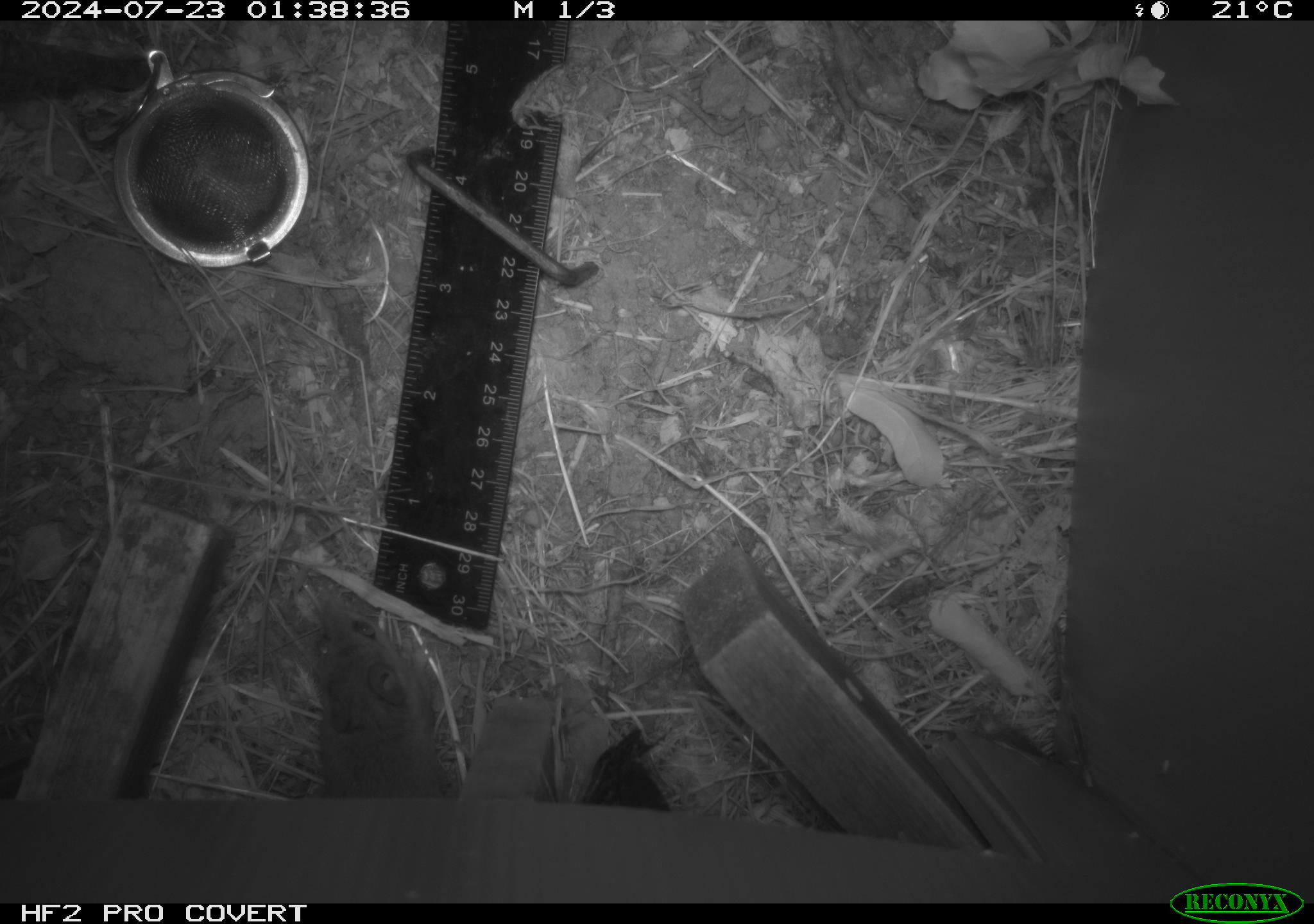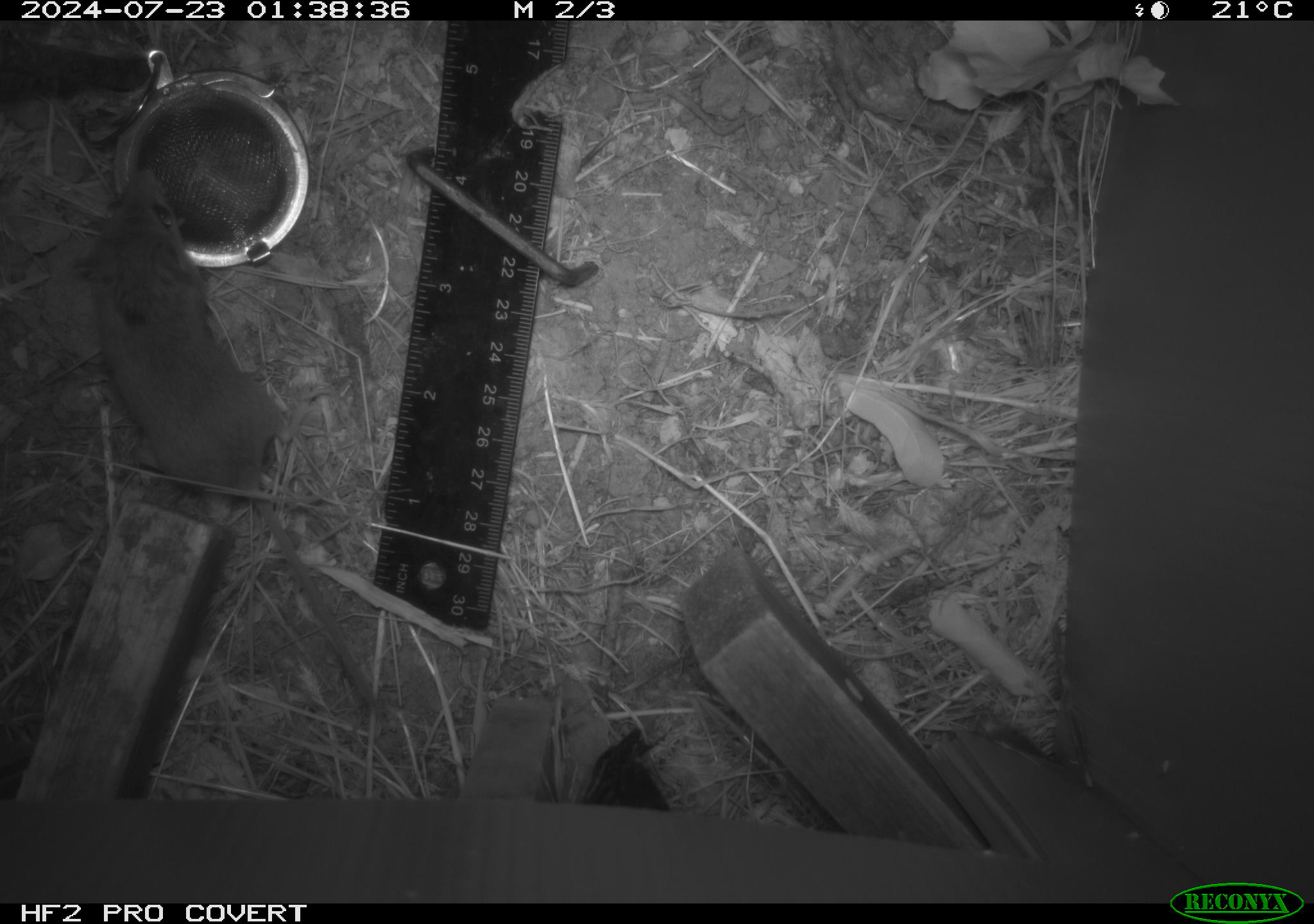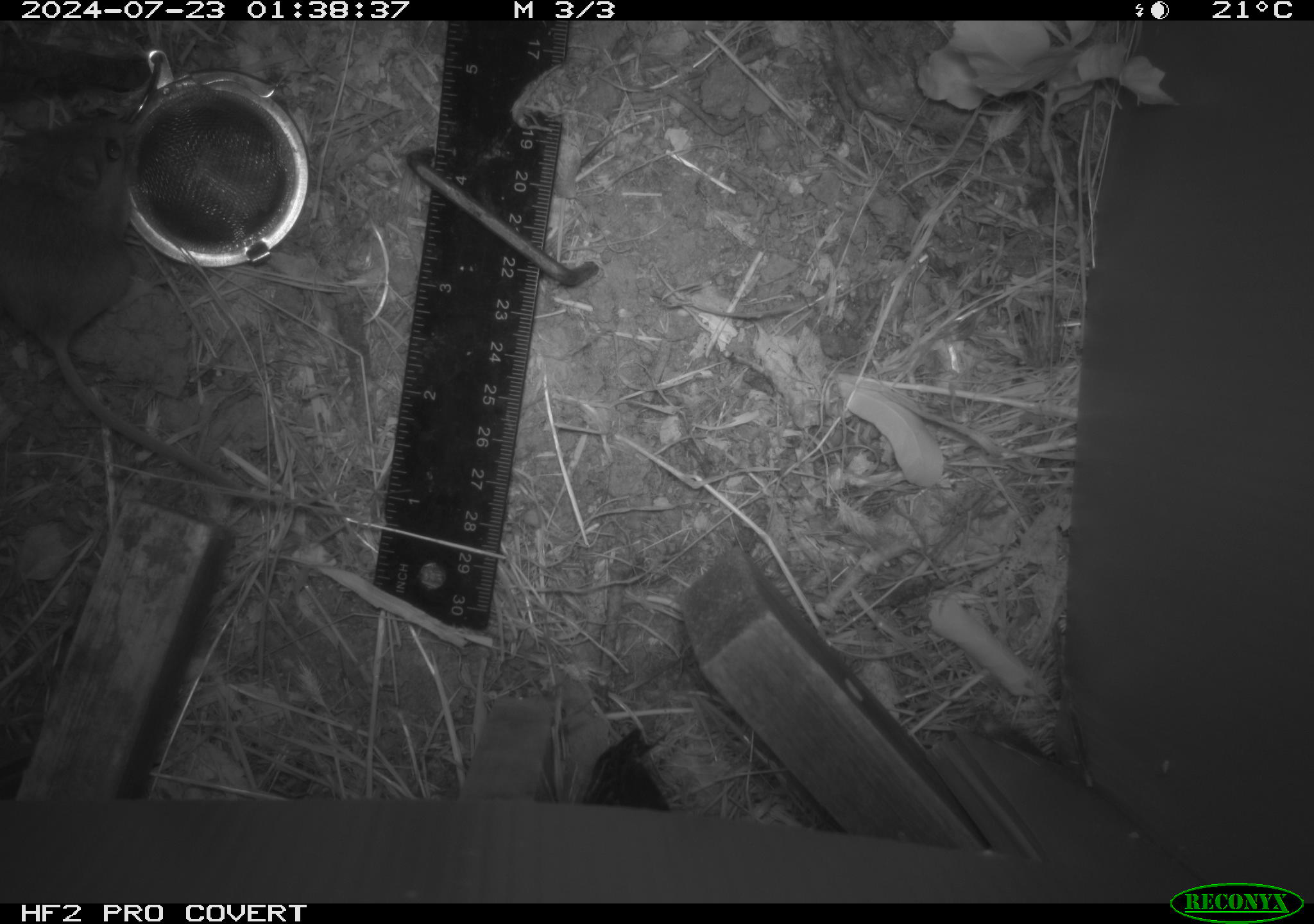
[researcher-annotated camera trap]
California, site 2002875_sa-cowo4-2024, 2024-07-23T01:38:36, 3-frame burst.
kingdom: Animalia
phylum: Chordata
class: Mammalia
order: Rodentia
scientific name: Rodentia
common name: mouse species